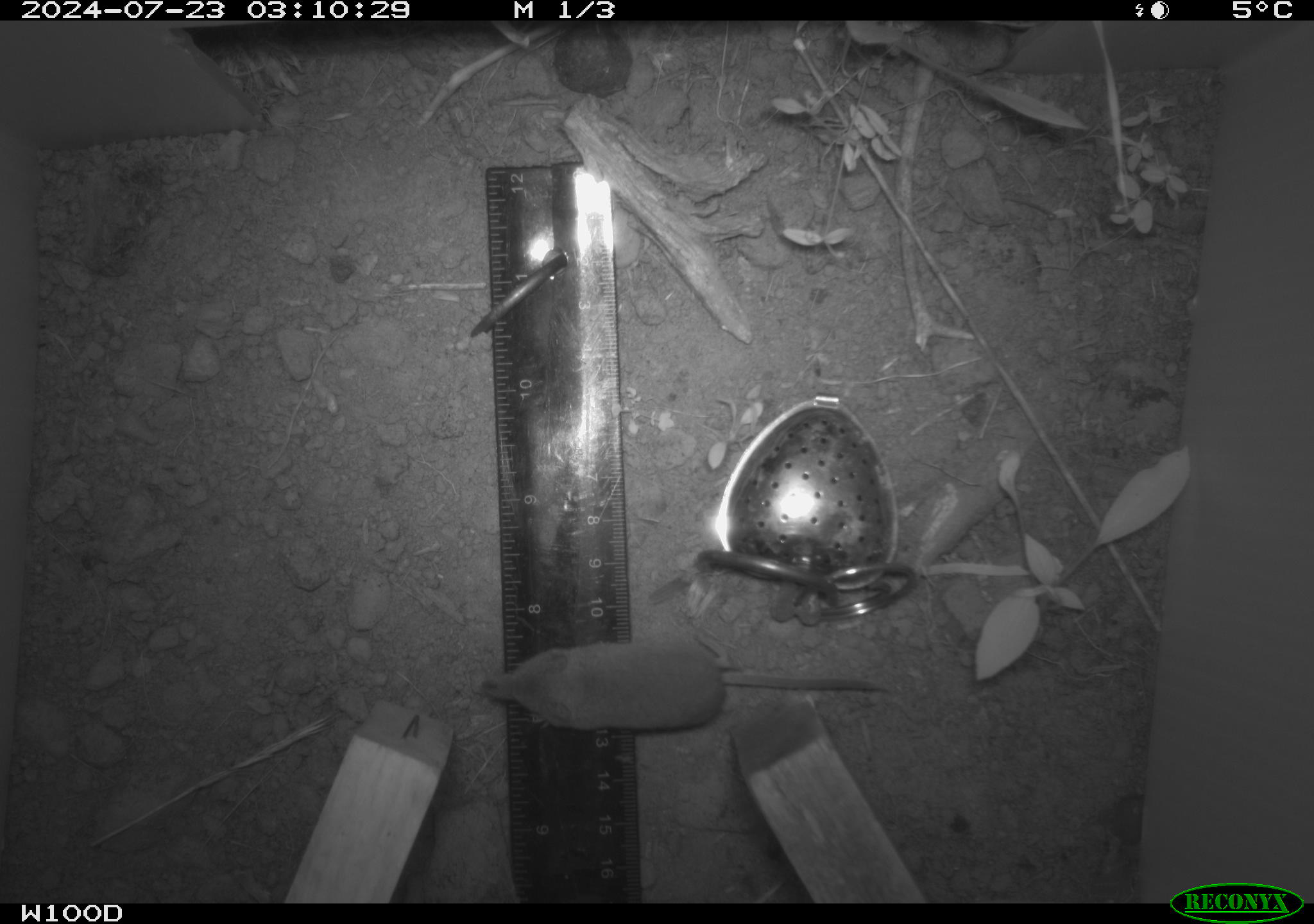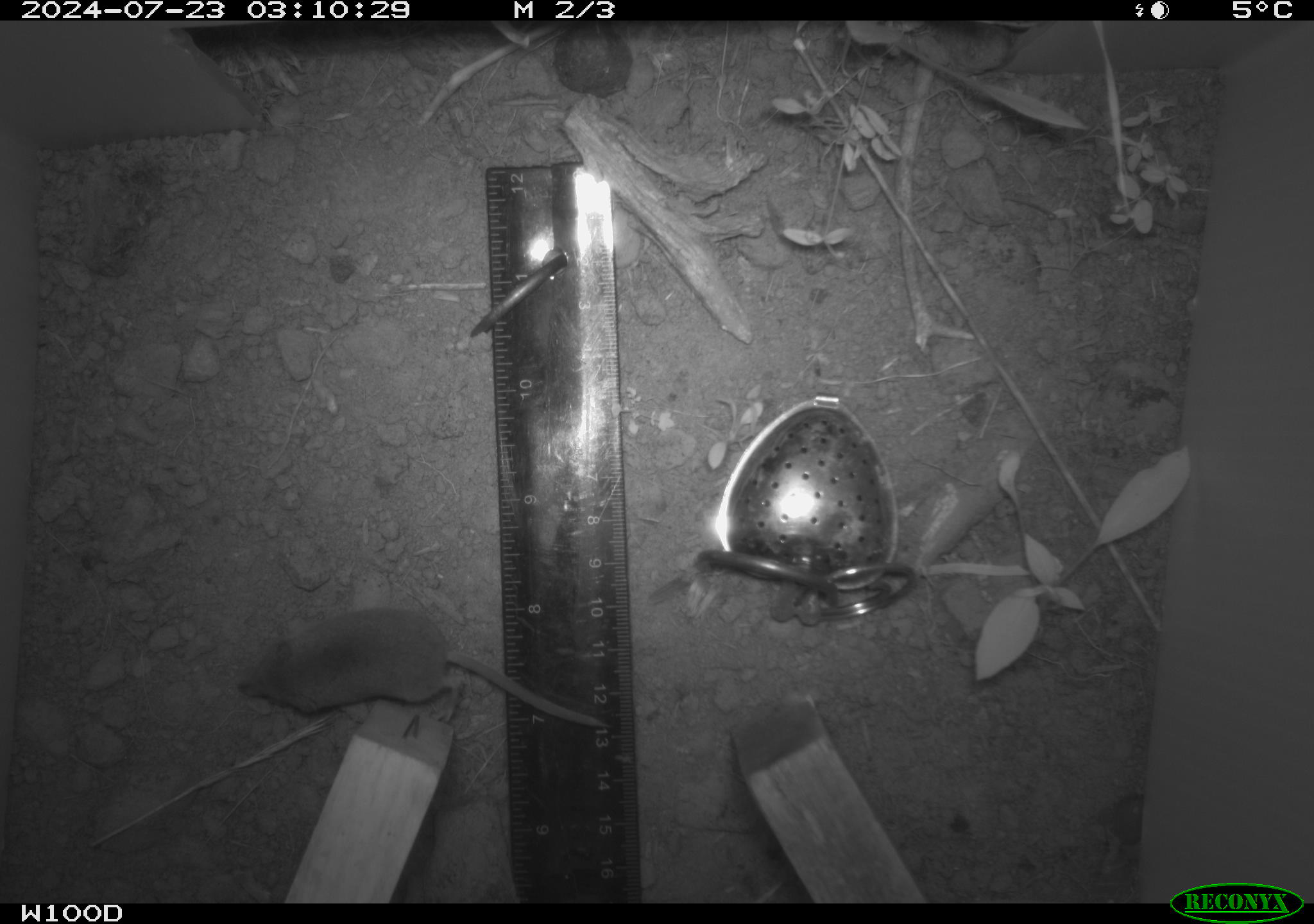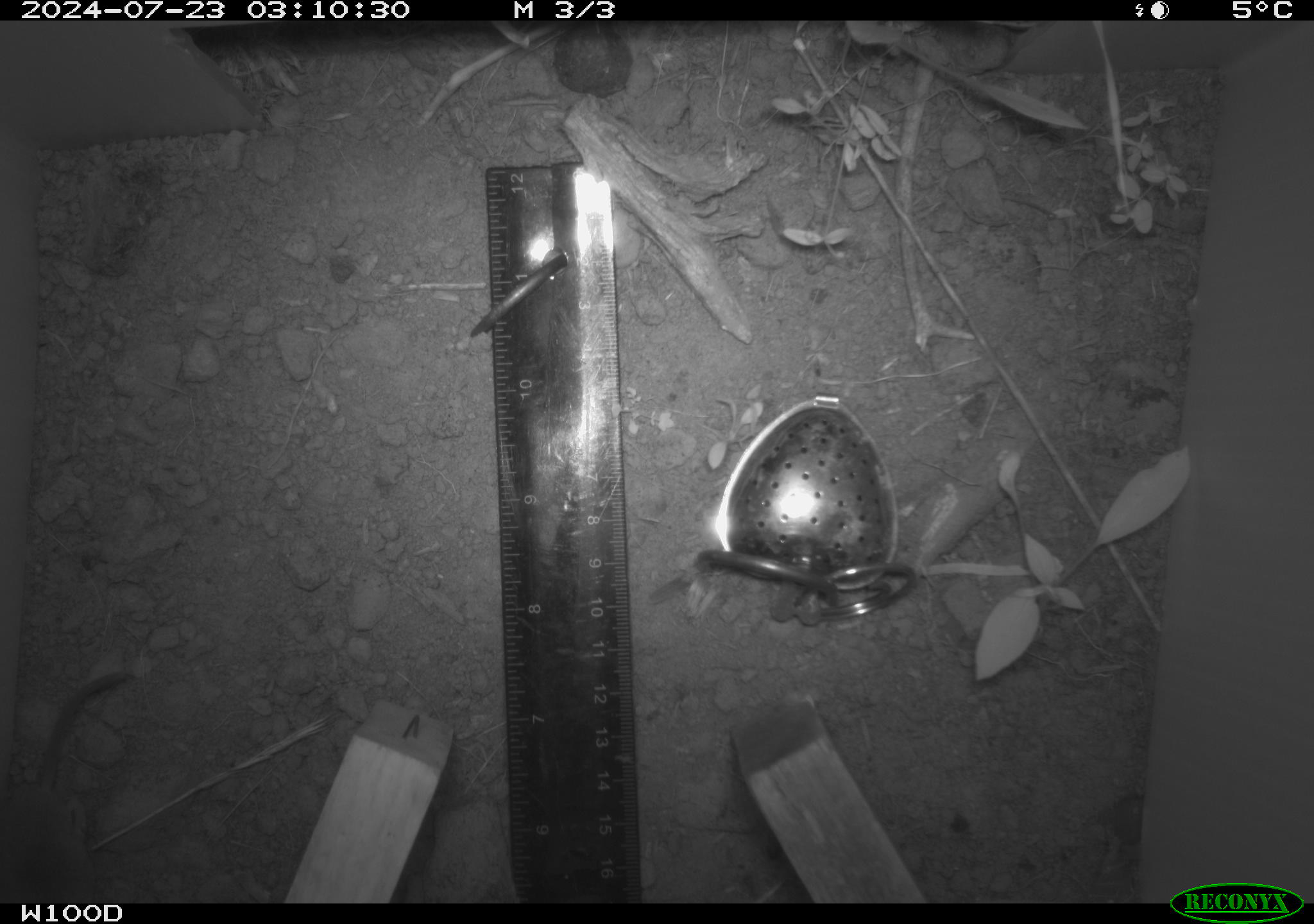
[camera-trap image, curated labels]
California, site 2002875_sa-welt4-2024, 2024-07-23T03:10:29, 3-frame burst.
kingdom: Animalia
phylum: Chordata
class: Mammalia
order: Eulipotyphla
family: Soricidae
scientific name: Soricidae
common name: shrews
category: soricidae family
Soricidae family (shrews) (Soricidae).